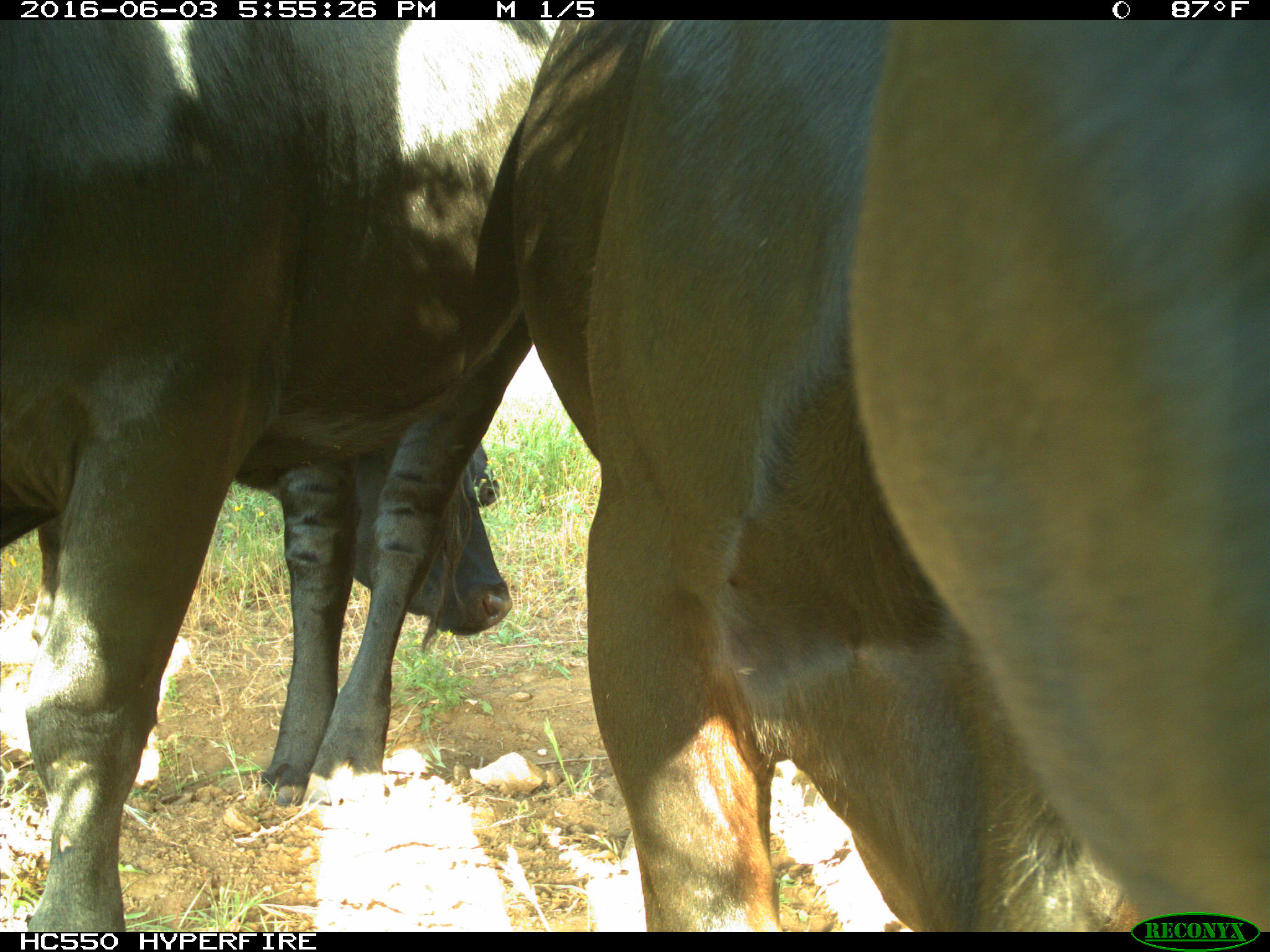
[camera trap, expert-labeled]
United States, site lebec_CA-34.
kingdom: Animalia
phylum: Chordata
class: Mammalia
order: Artiodactyla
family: Bovidae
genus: Bos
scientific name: Bos taurus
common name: domestic cow